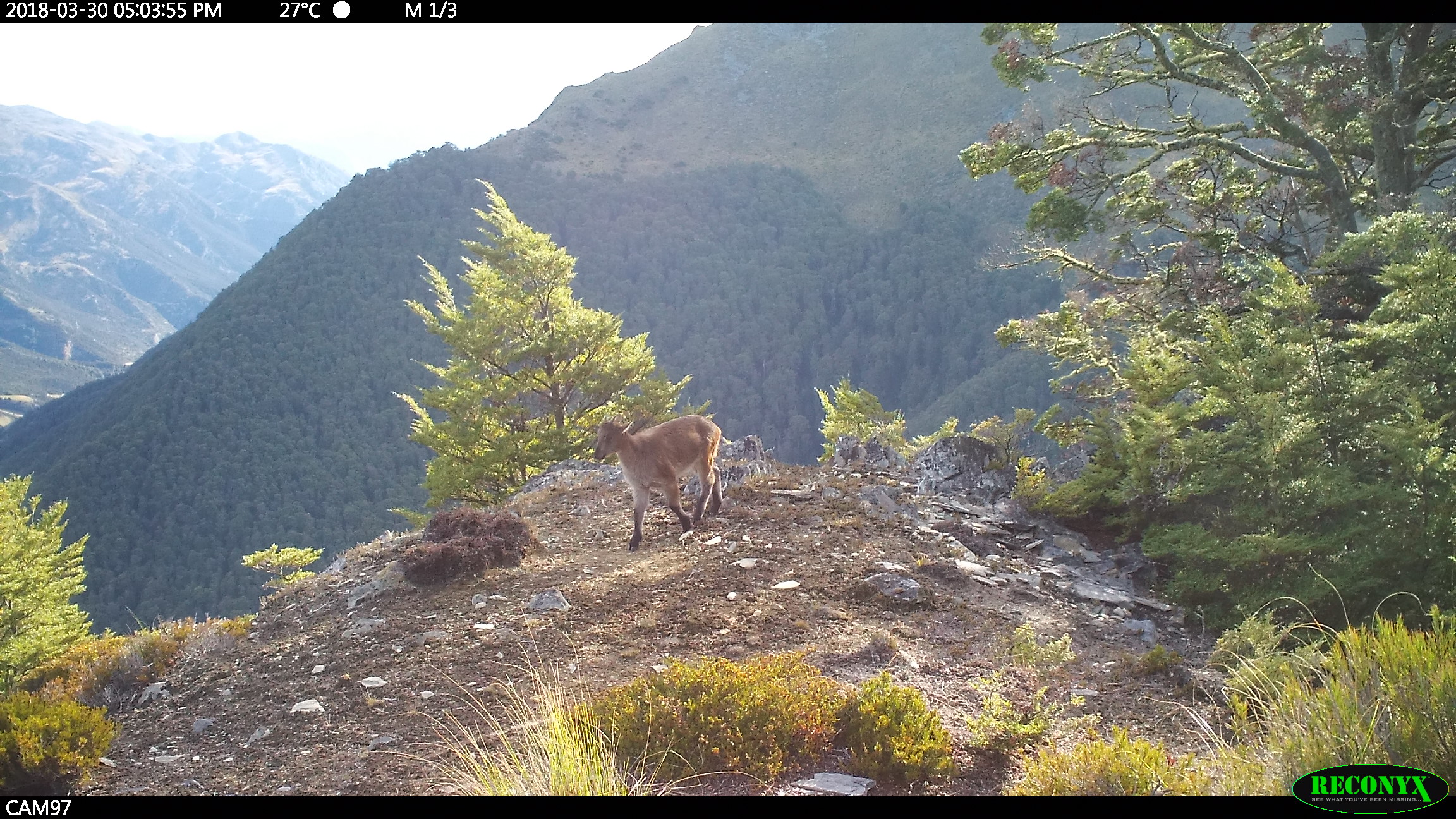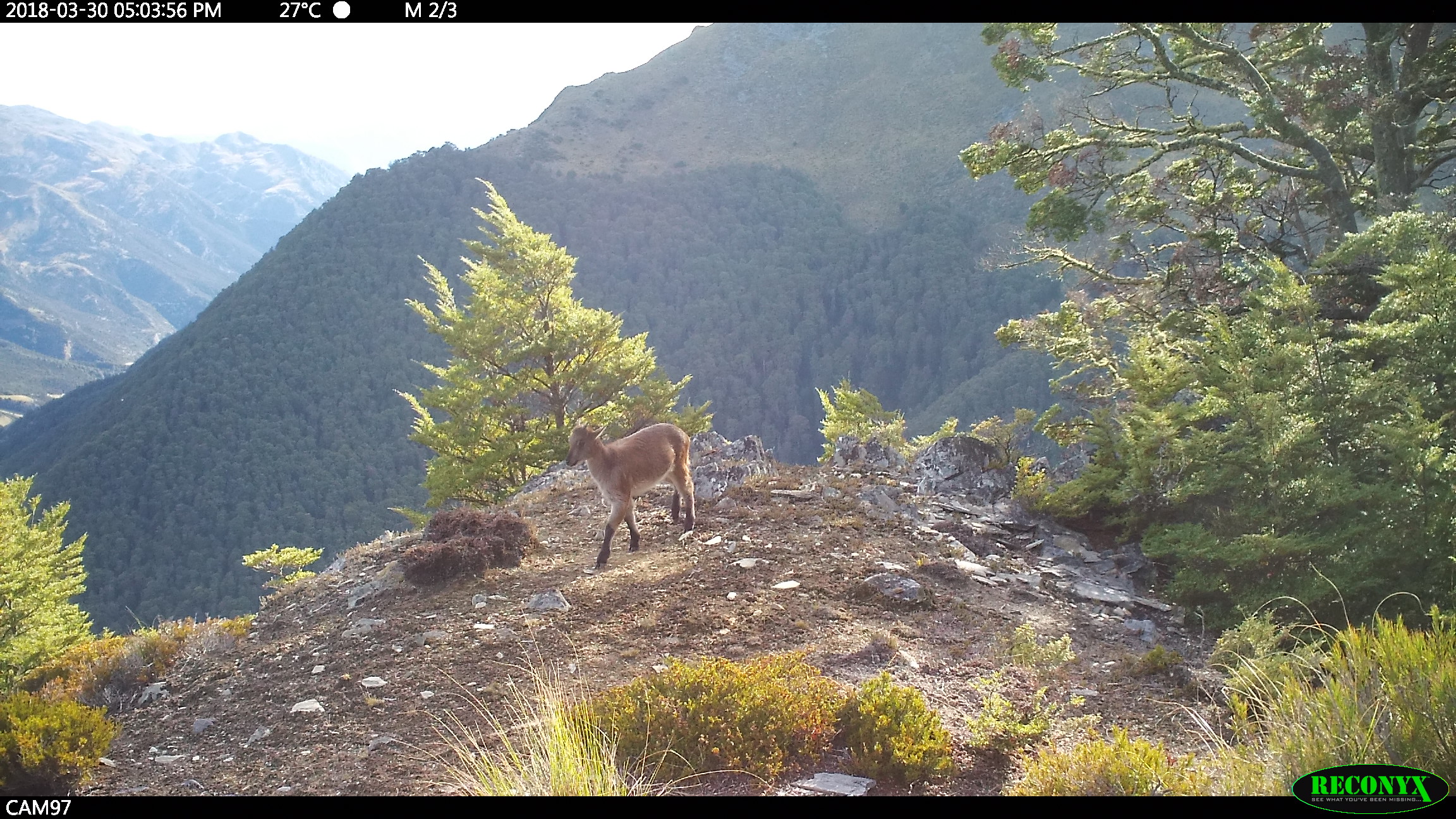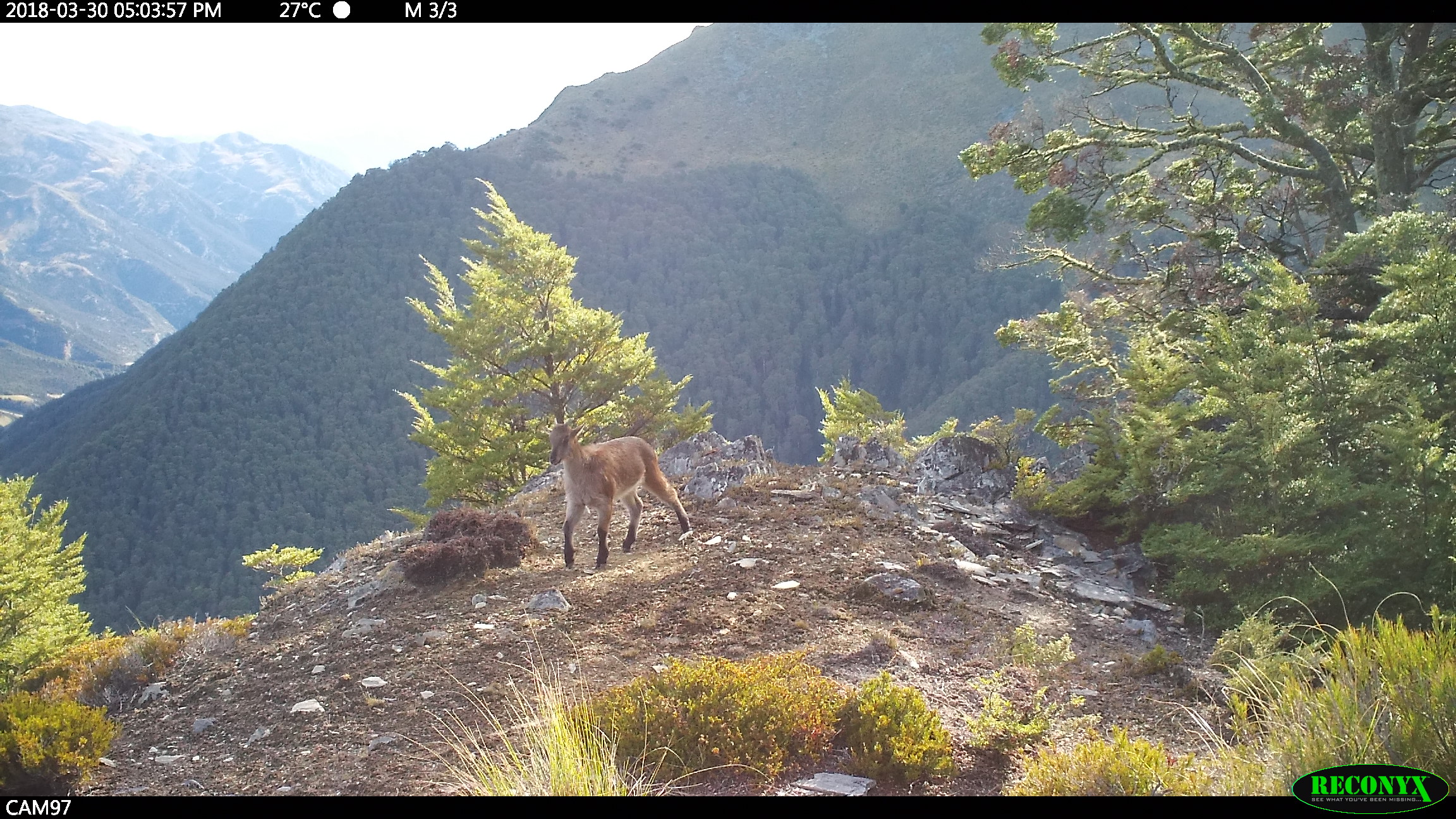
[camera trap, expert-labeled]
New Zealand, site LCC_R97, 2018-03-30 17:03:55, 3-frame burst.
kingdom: Animalia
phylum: Chordata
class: Mammalia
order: Artiodactyla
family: Bovidae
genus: Nilgiritragus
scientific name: Nilgiritragus hylocrius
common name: tahr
Tahr (Nilgiritragus hylocrius).